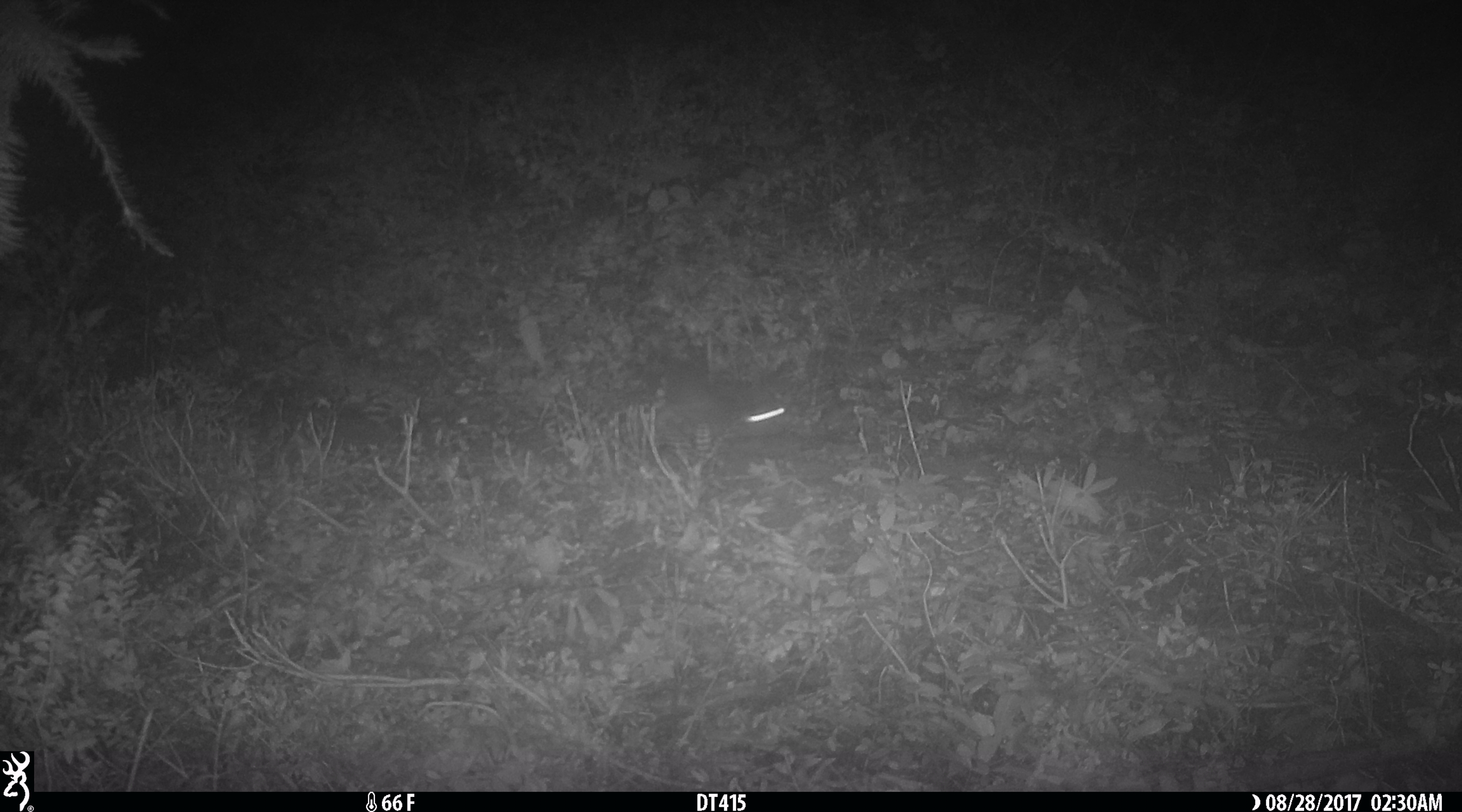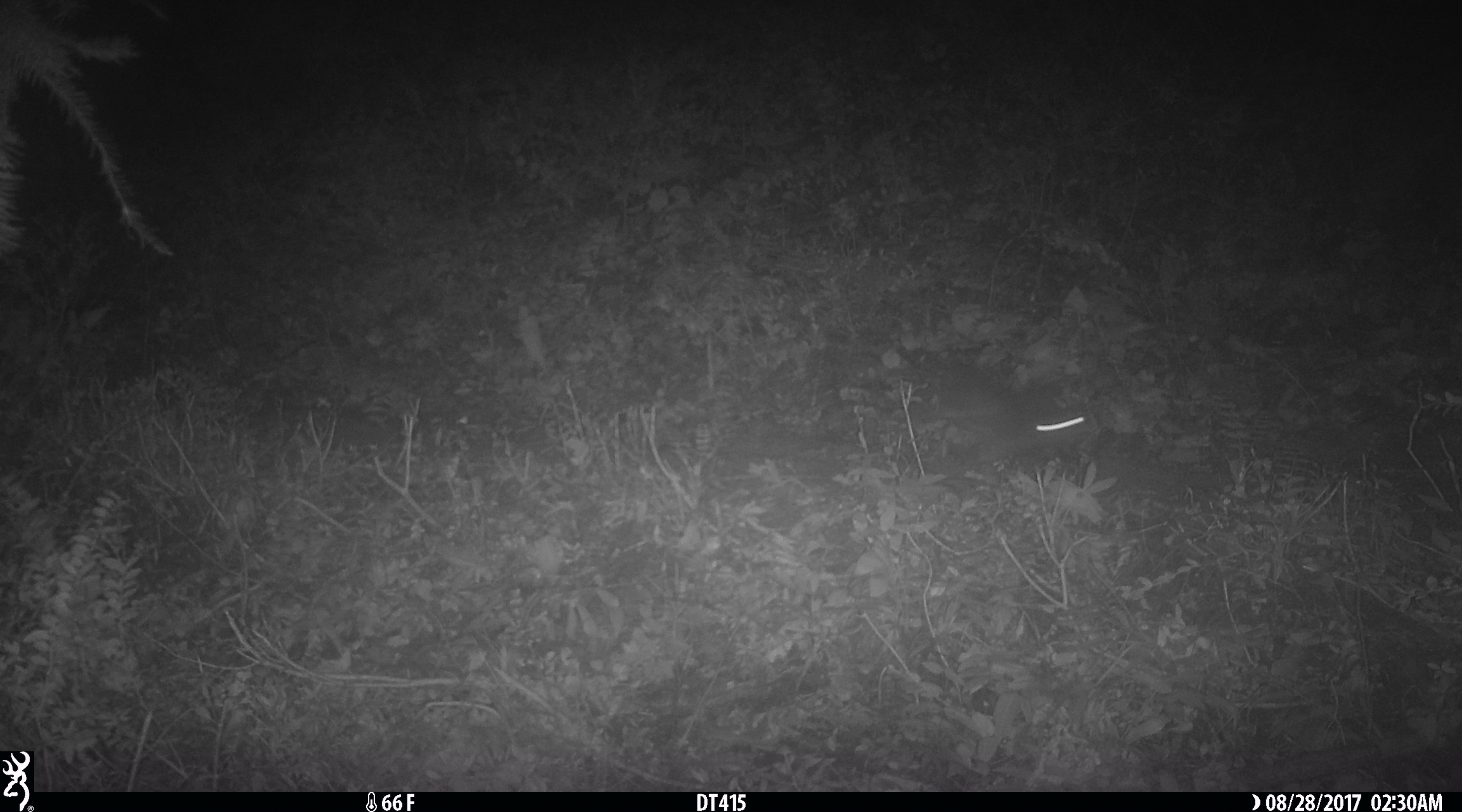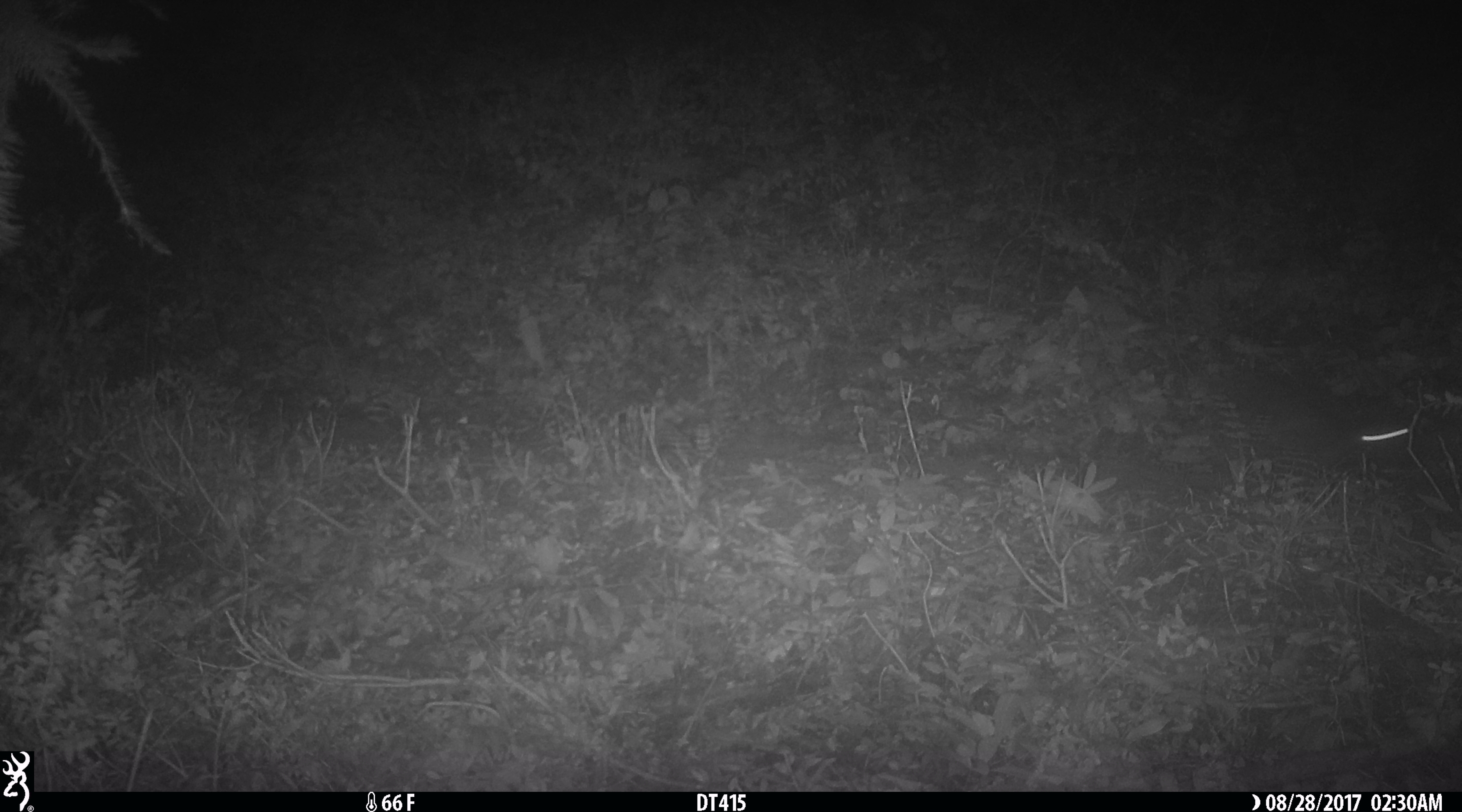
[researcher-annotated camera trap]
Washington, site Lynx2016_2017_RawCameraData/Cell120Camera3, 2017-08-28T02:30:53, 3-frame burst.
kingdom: Animalia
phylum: Chordata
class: Mammalia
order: Lagomorpha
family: Leporidae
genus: Lepus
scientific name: Lepus americanus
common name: snowshoe hare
Lepus americanus (snowshoe hare). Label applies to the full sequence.